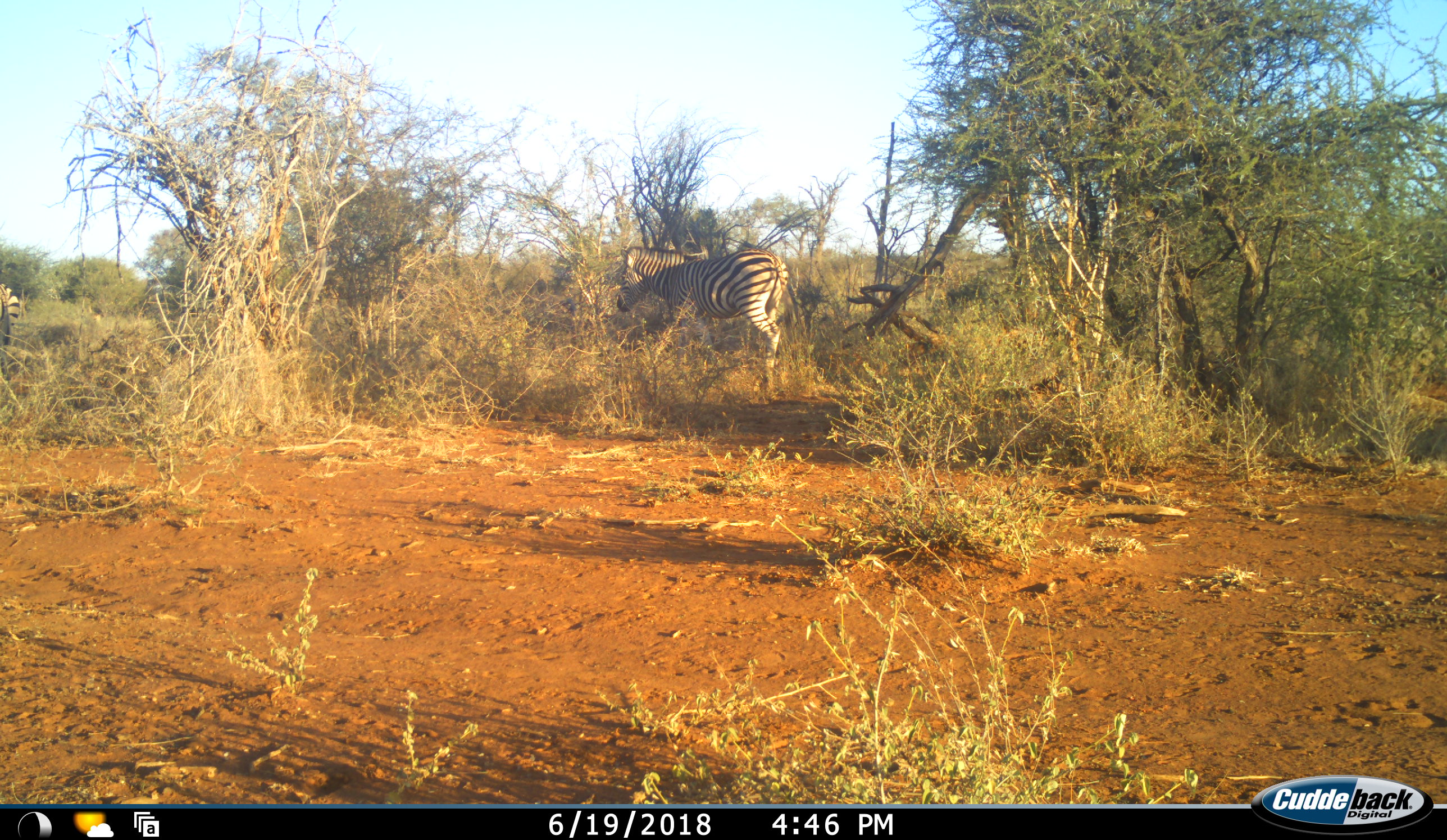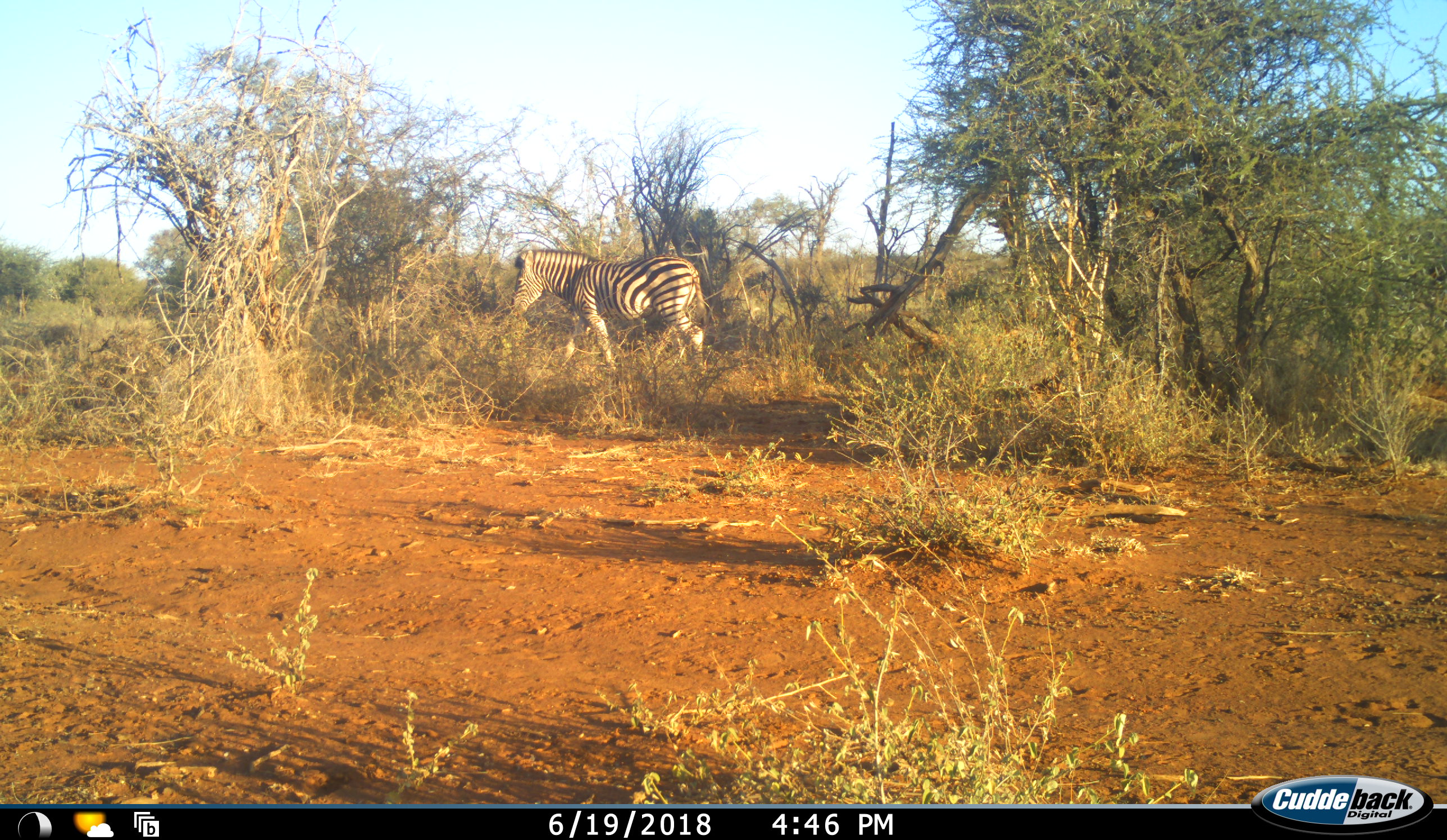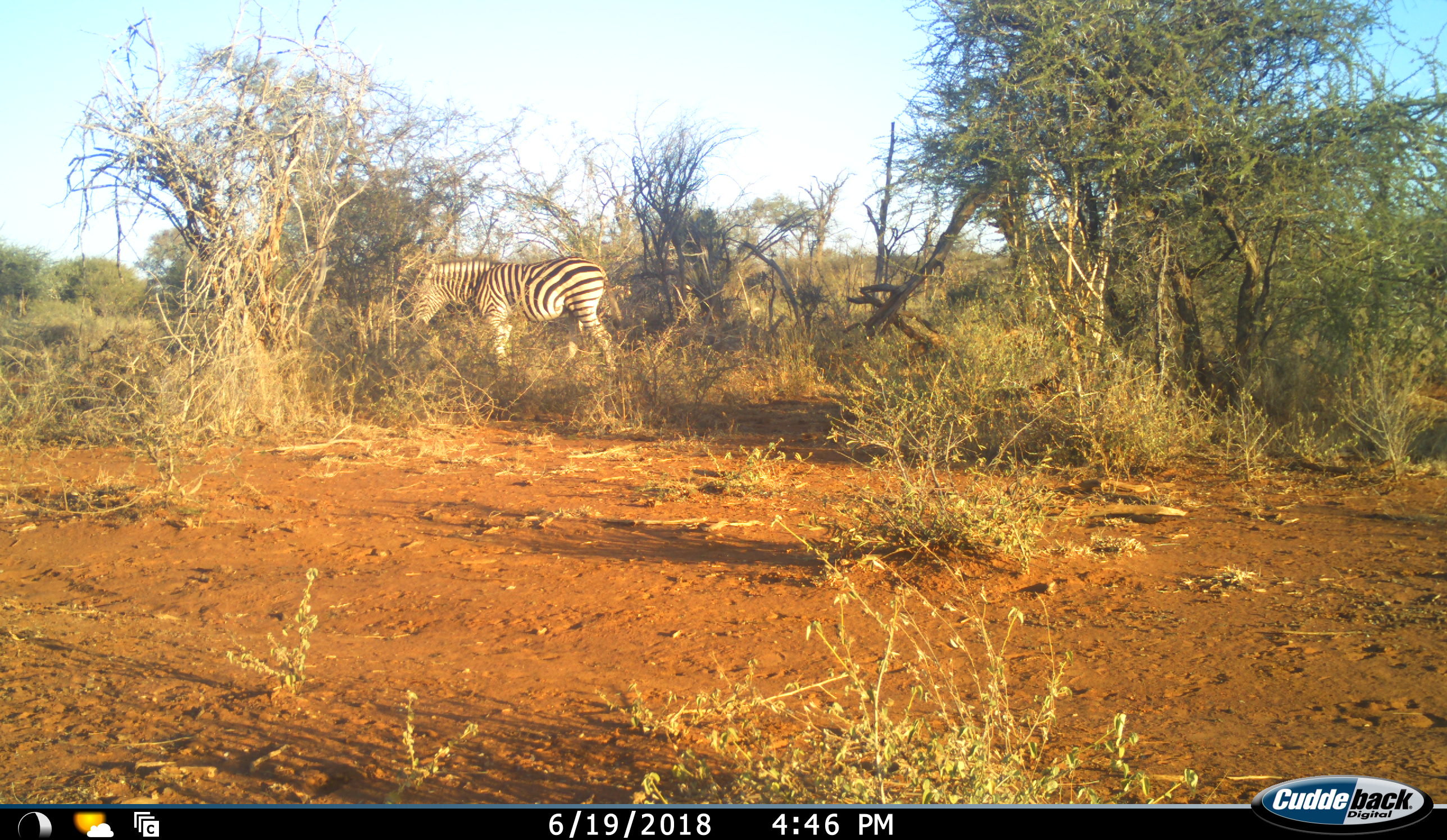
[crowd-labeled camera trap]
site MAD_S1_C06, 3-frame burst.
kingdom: Animalia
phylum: Chordata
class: Mammalia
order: Perissodactyla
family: Equidae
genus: Equus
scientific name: Equus quagga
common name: plains zebra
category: zebraplains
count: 2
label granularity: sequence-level